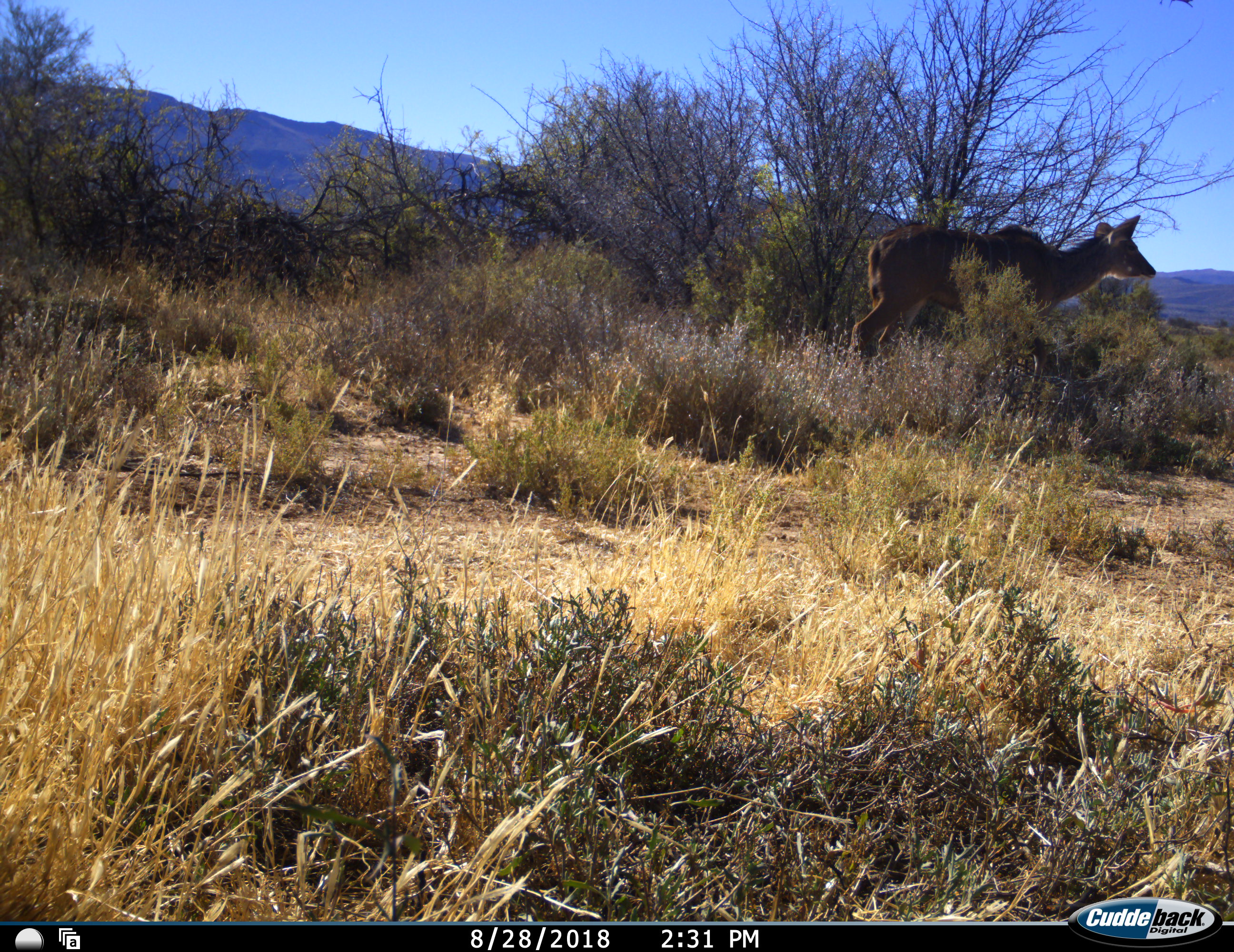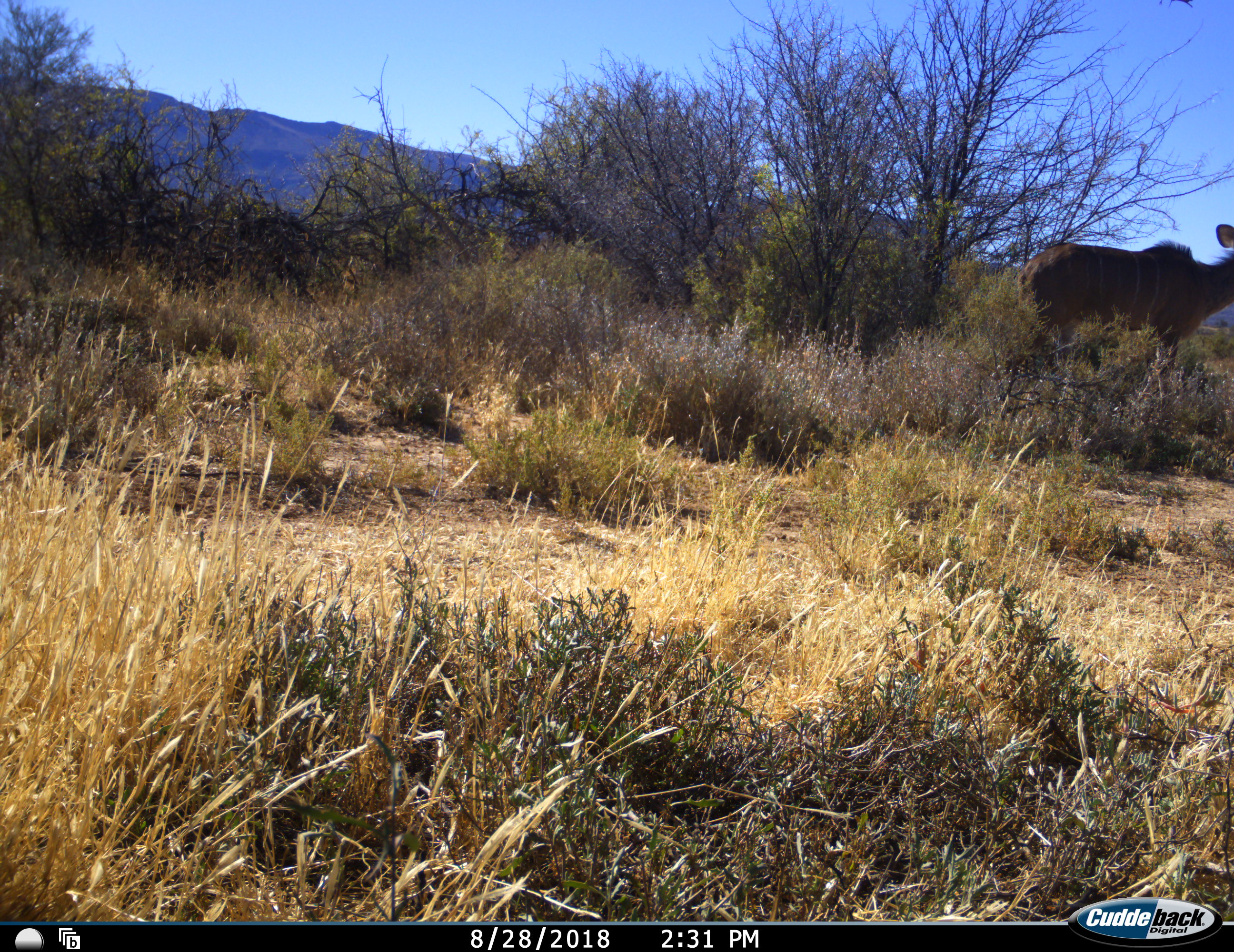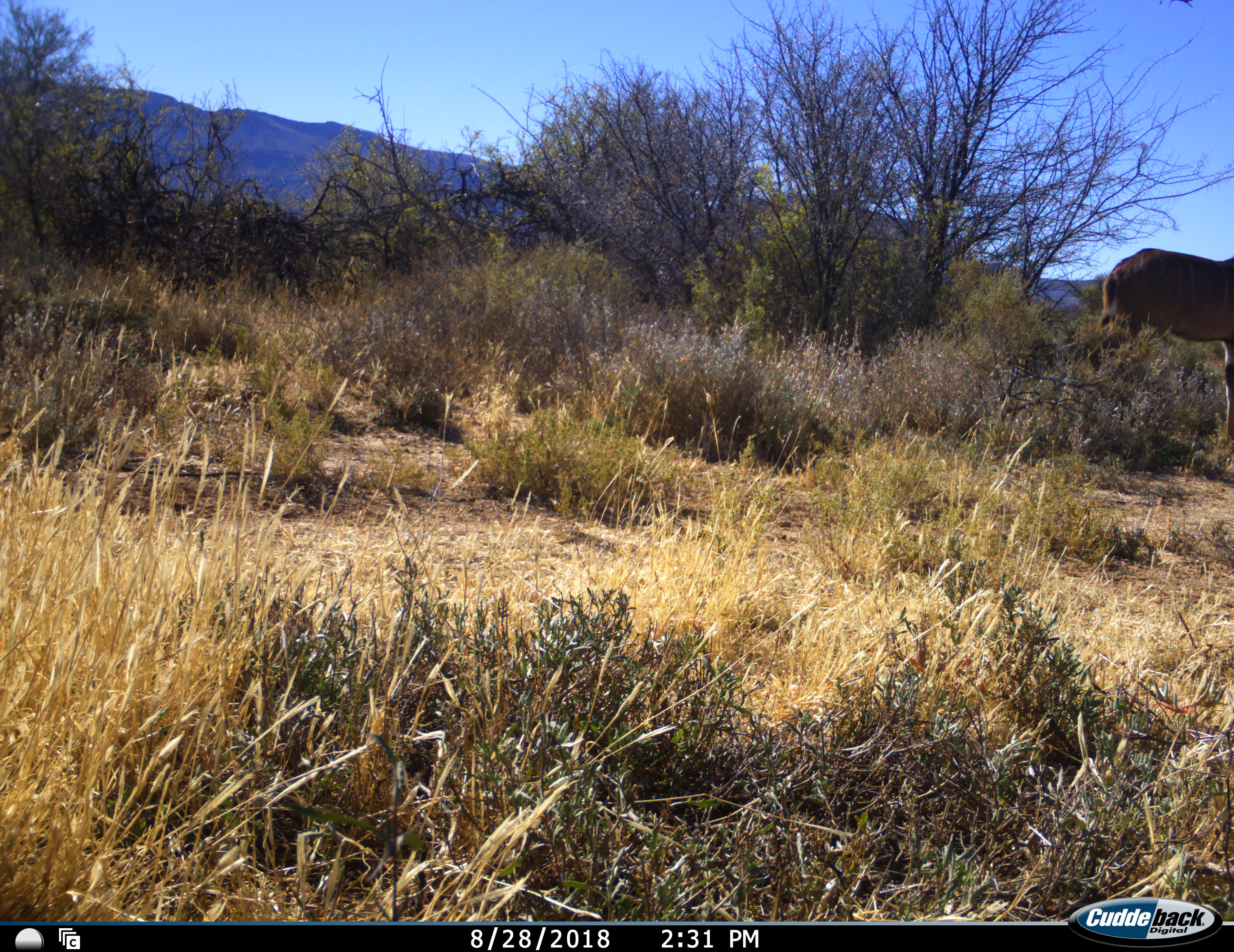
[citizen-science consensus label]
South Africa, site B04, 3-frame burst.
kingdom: Animalia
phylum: Chordata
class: Mammalia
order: Artiodactyla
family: Bovidae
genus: Tragelaphus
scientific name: Tragelaphus strepsiceros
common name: greater kudu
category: kudu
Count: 1.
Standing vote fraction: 0%.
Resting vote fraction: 0%.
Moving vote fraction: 100%.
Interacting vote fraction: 0%.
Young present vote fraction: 20%.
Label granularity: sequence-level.